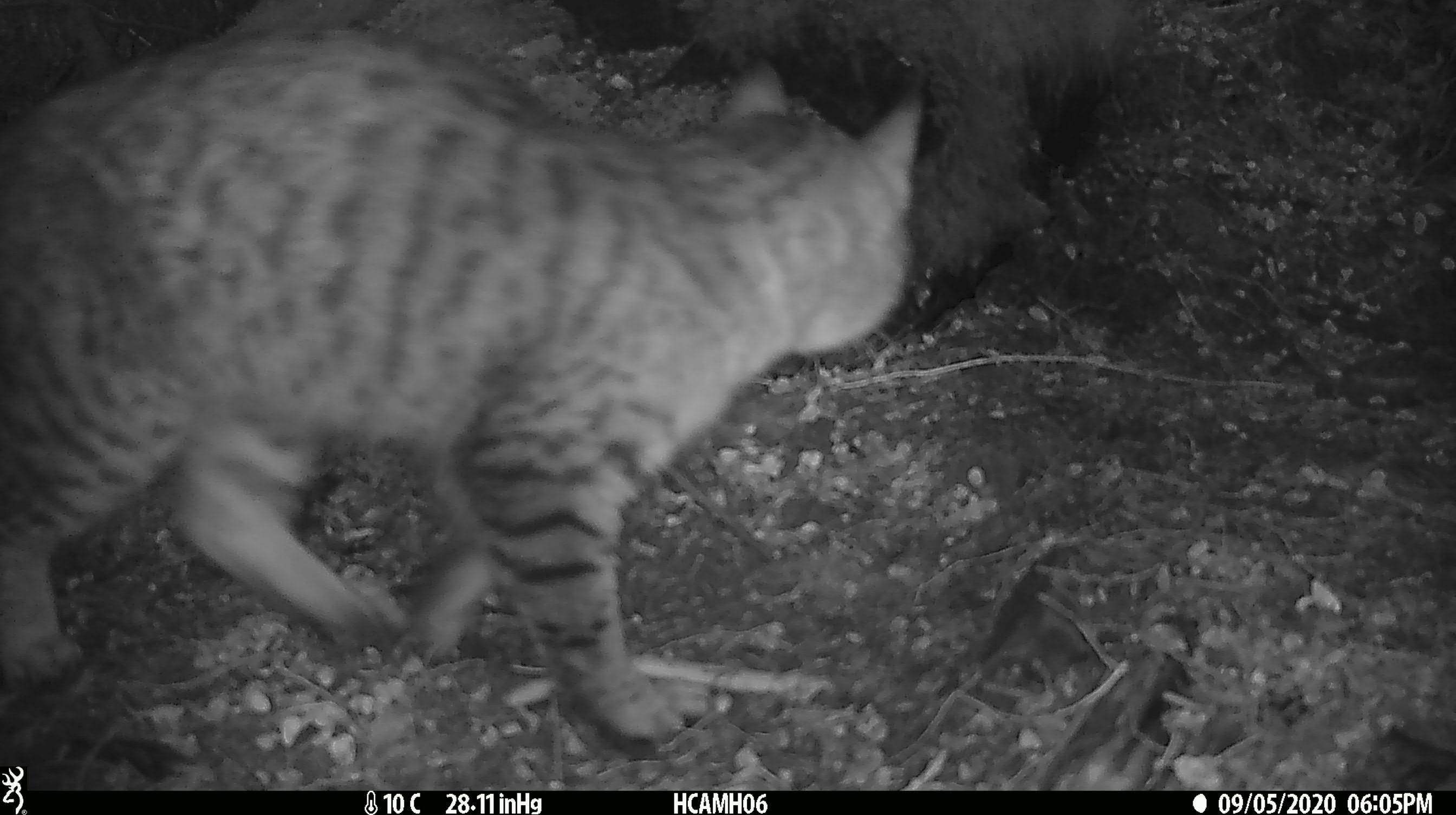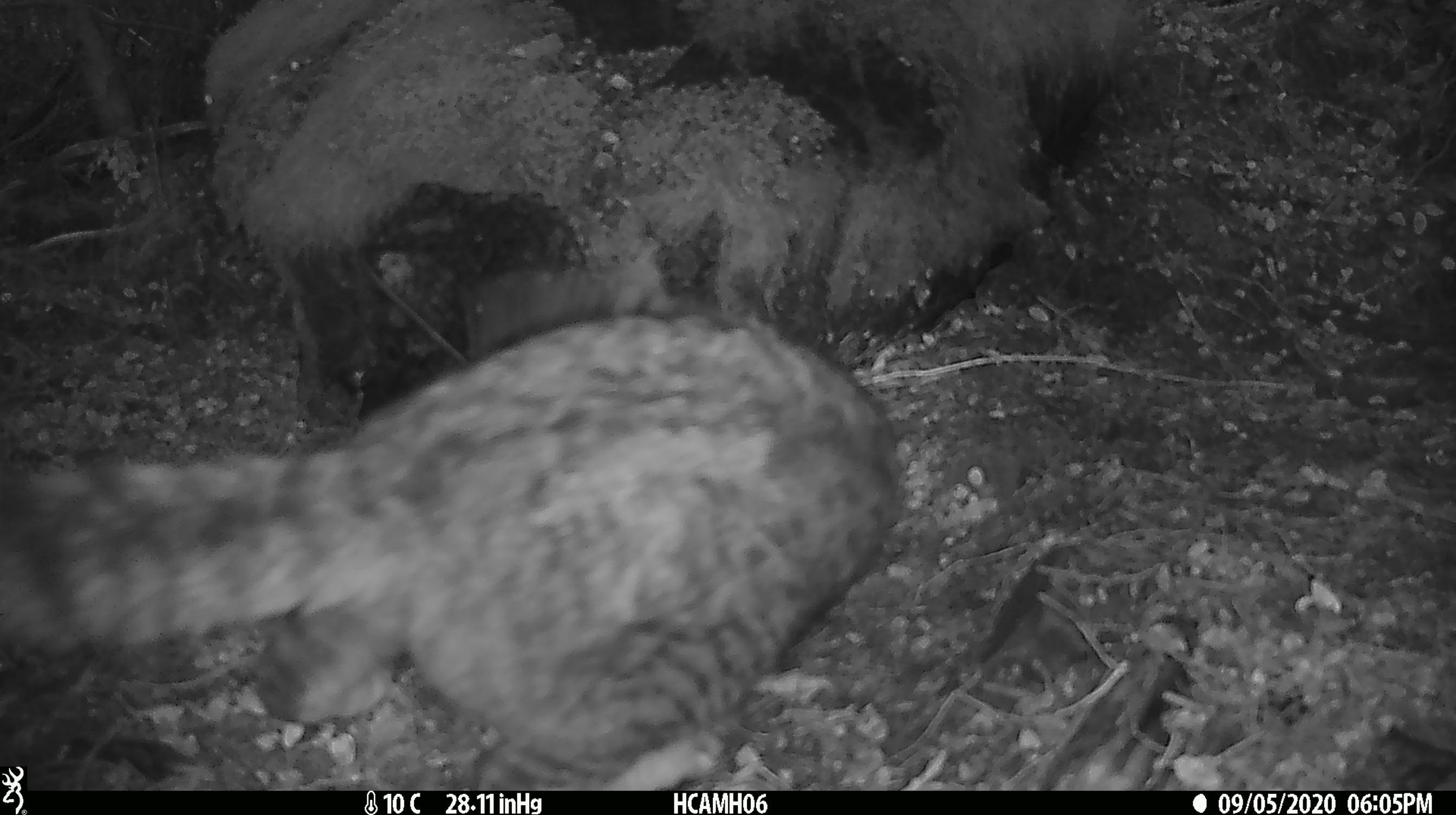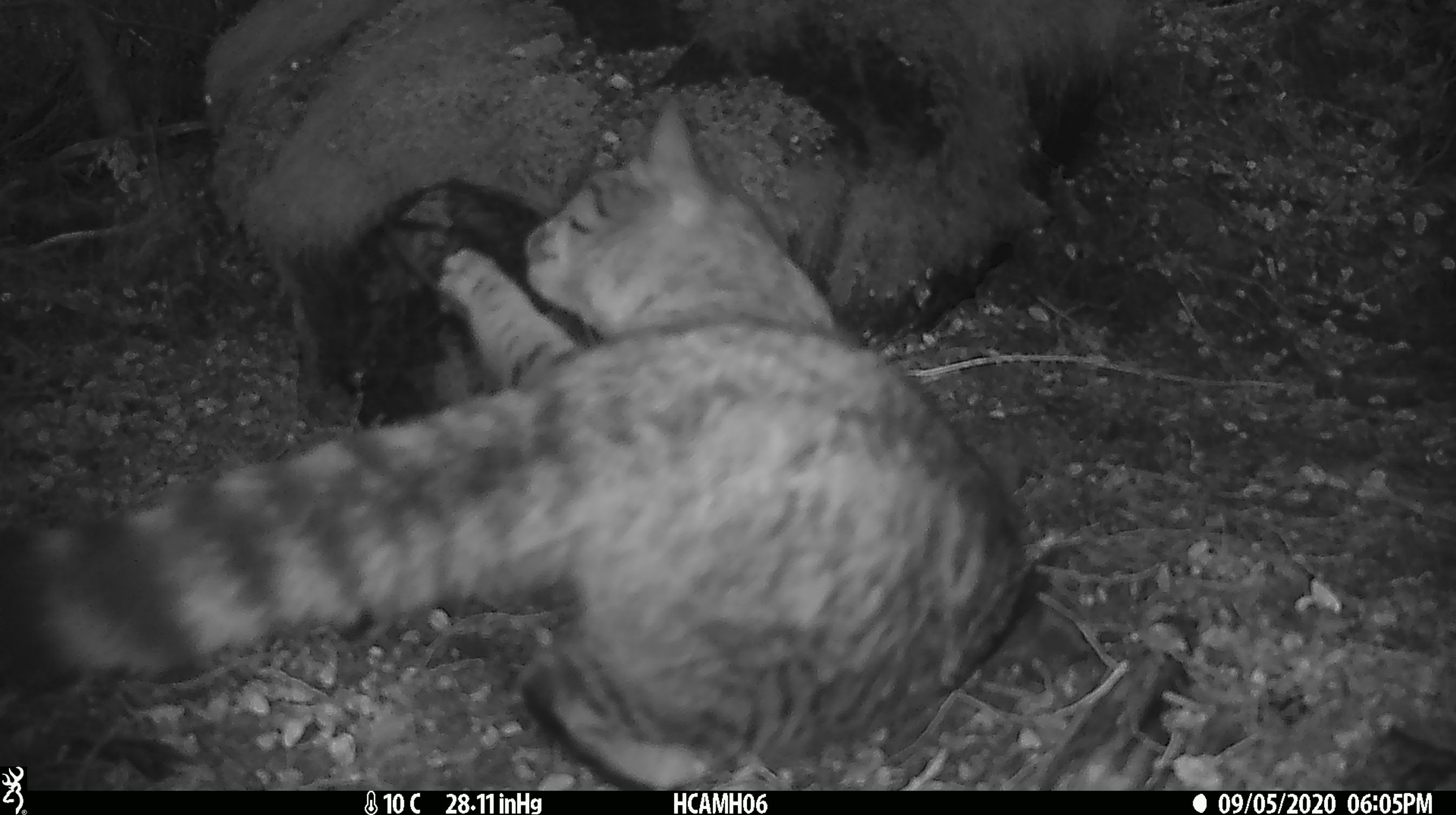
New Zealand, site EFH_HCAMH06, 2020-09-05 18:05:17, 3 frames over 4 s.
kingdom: Animalia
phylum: Chordata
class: Mammalia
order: Carnivora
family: Felidae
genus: Felis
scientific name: Felis catus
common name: domestic cat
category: cat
Cat (domestic cat) (Felis catus).